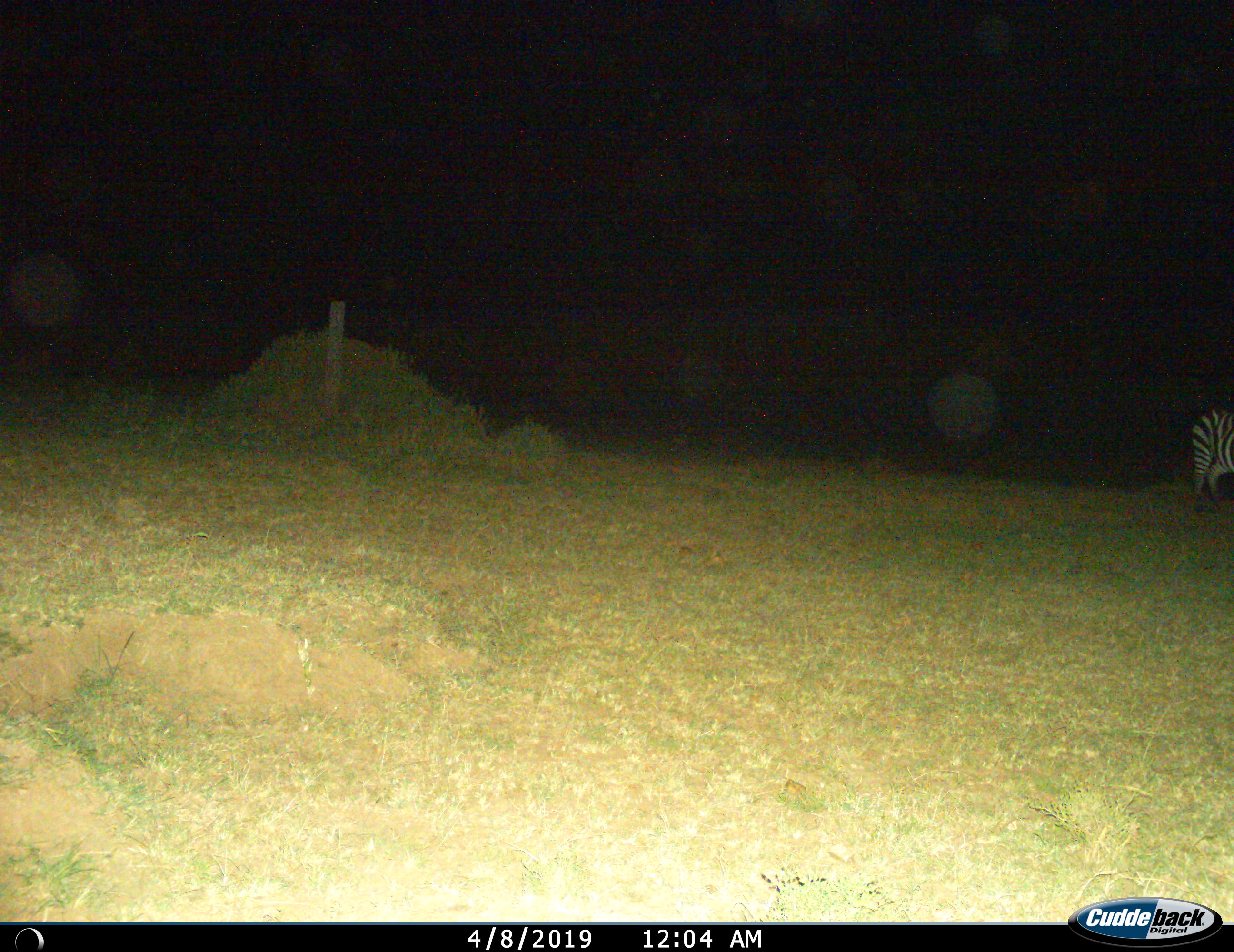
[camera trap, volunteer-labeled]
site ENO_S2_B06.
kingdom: Animalia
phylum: Chordata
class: Mammalia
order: Perissodactyla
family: Equidae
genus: Equus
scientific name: Equus quagga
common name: plains zebra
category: zebraplains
Zebraplains (plains zebra) (Equus quagga), count 1. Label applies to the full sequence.